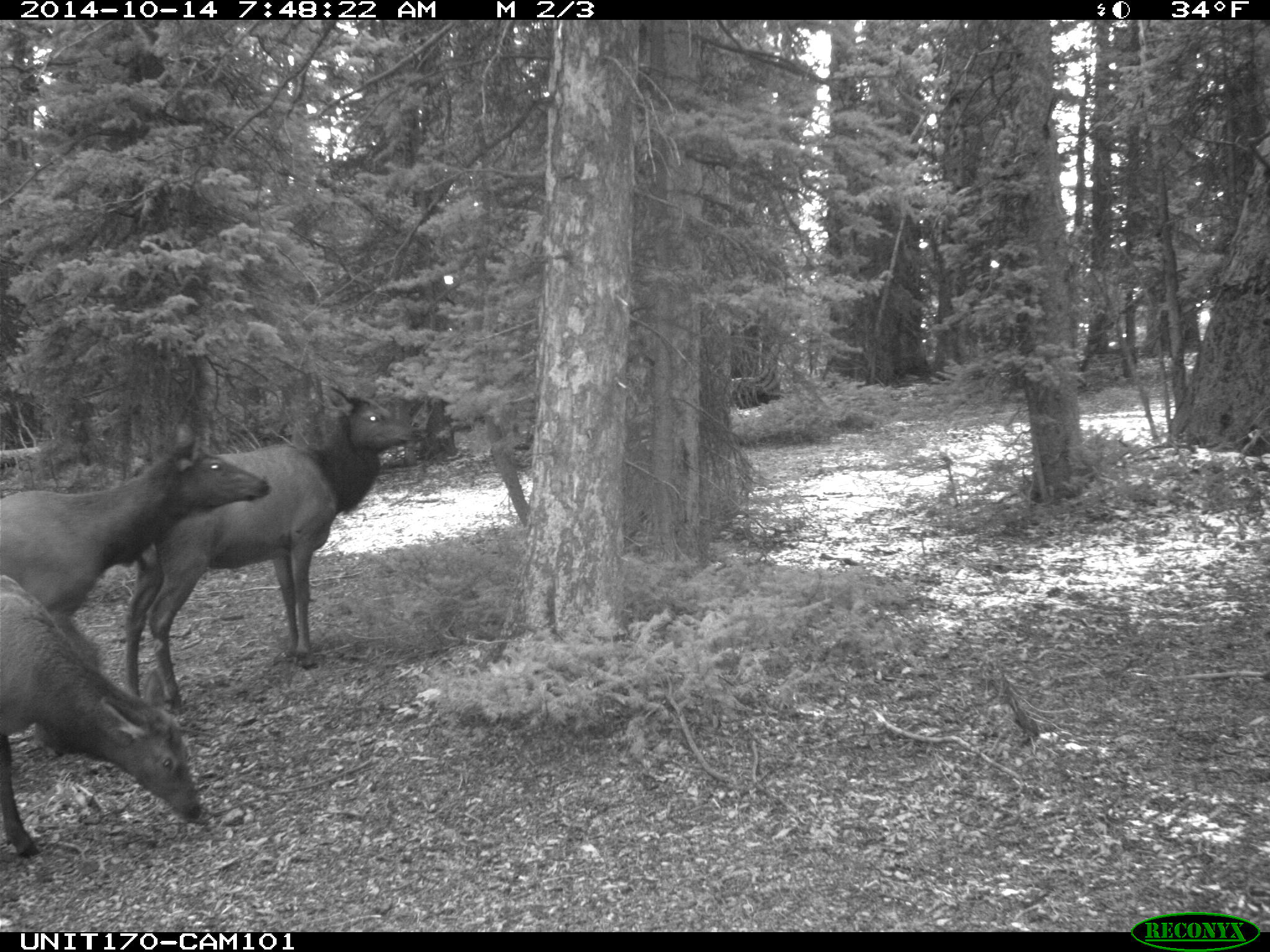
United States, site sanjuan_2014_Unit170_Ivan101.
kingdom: Animalia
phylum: Chordata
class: Mammalia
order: Artiodactyla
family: Cervidae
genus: Cervus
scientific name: Cervus elaphus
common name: red deer